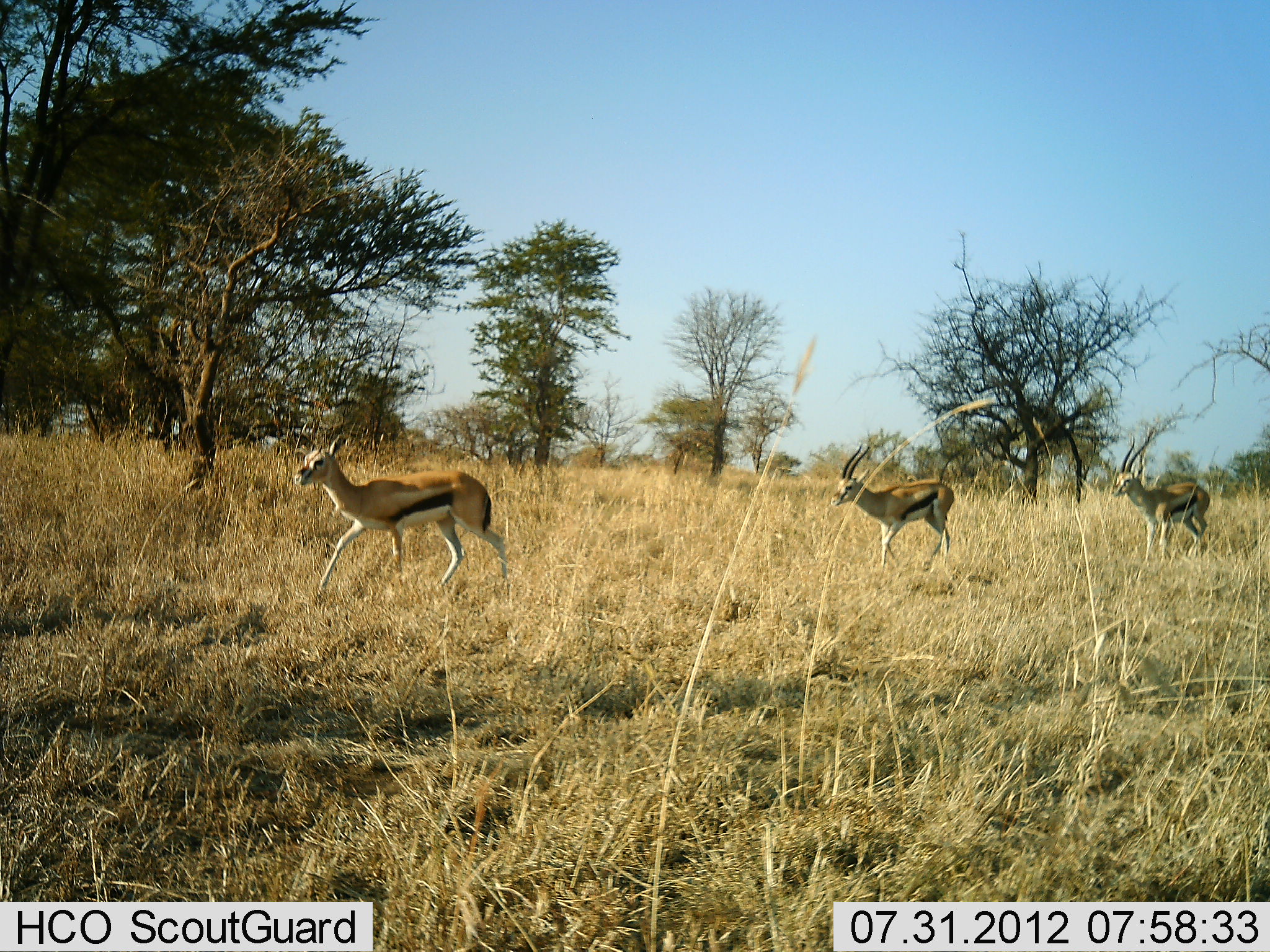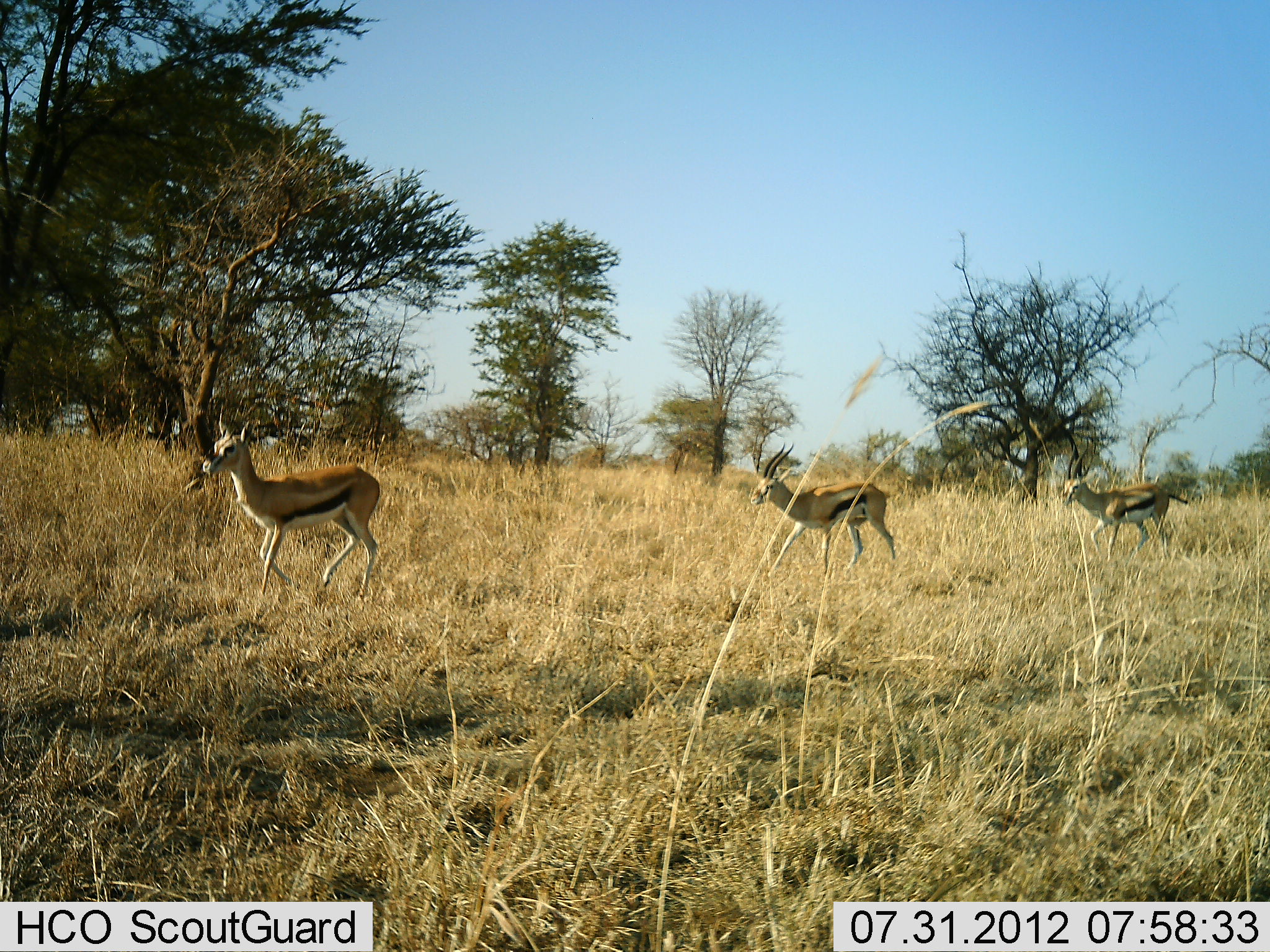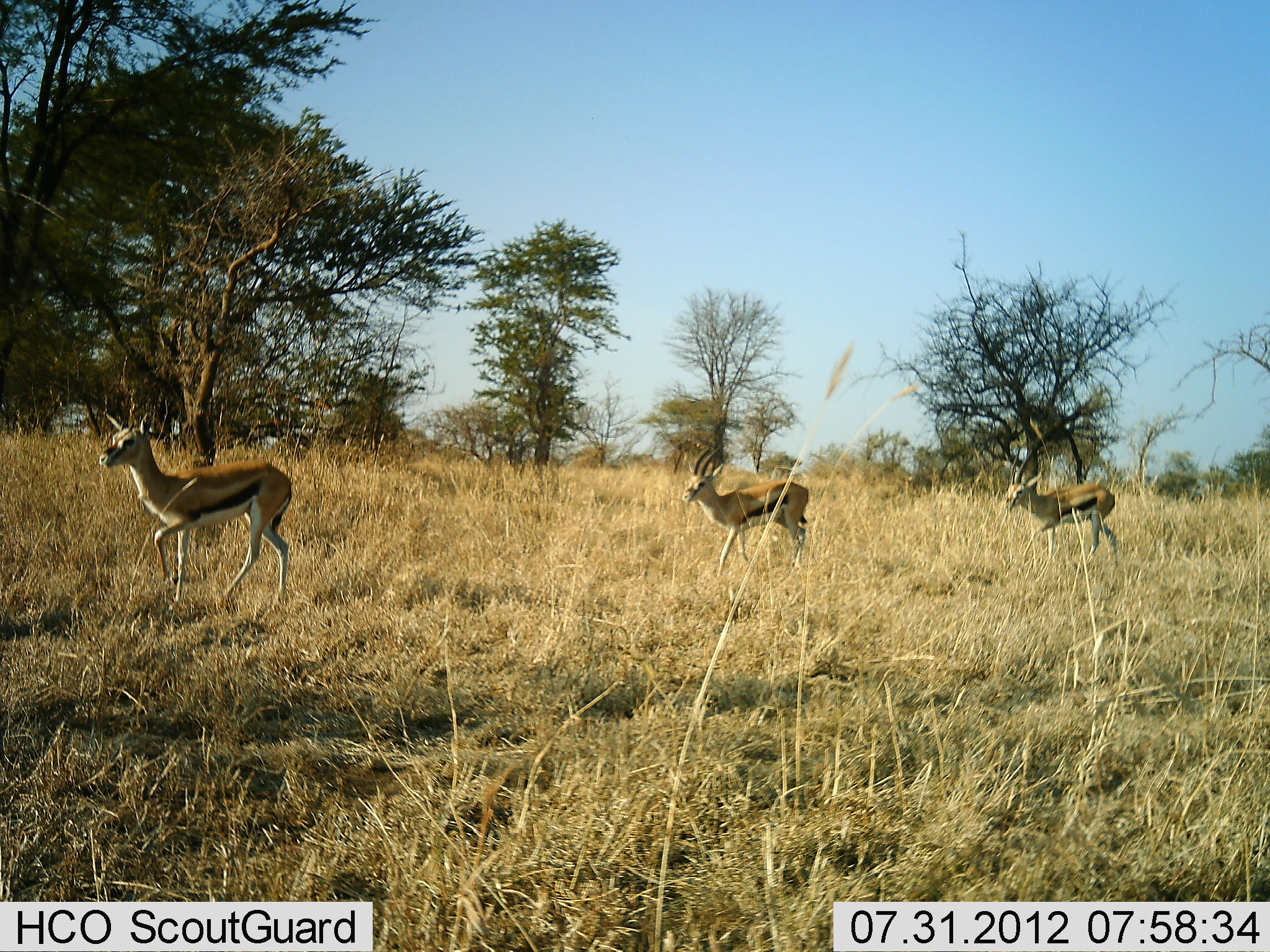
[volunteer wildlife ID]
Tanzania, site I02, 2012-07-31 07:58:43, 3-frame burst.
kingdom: Animalia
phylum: Chordata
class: Mammalia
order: Artiodactyla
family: Bovidae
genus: Eudorcas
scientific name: Eudorcas thomsonii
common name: thomson's gazelle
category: gazellethomsons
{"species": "gazellethomsons (thomson's gazelle) (Eudorcas thomsonii)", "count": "3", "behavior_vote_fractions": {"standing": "10%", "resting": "0%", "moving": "90%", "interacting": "0%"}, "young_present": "0%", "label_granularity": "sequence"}